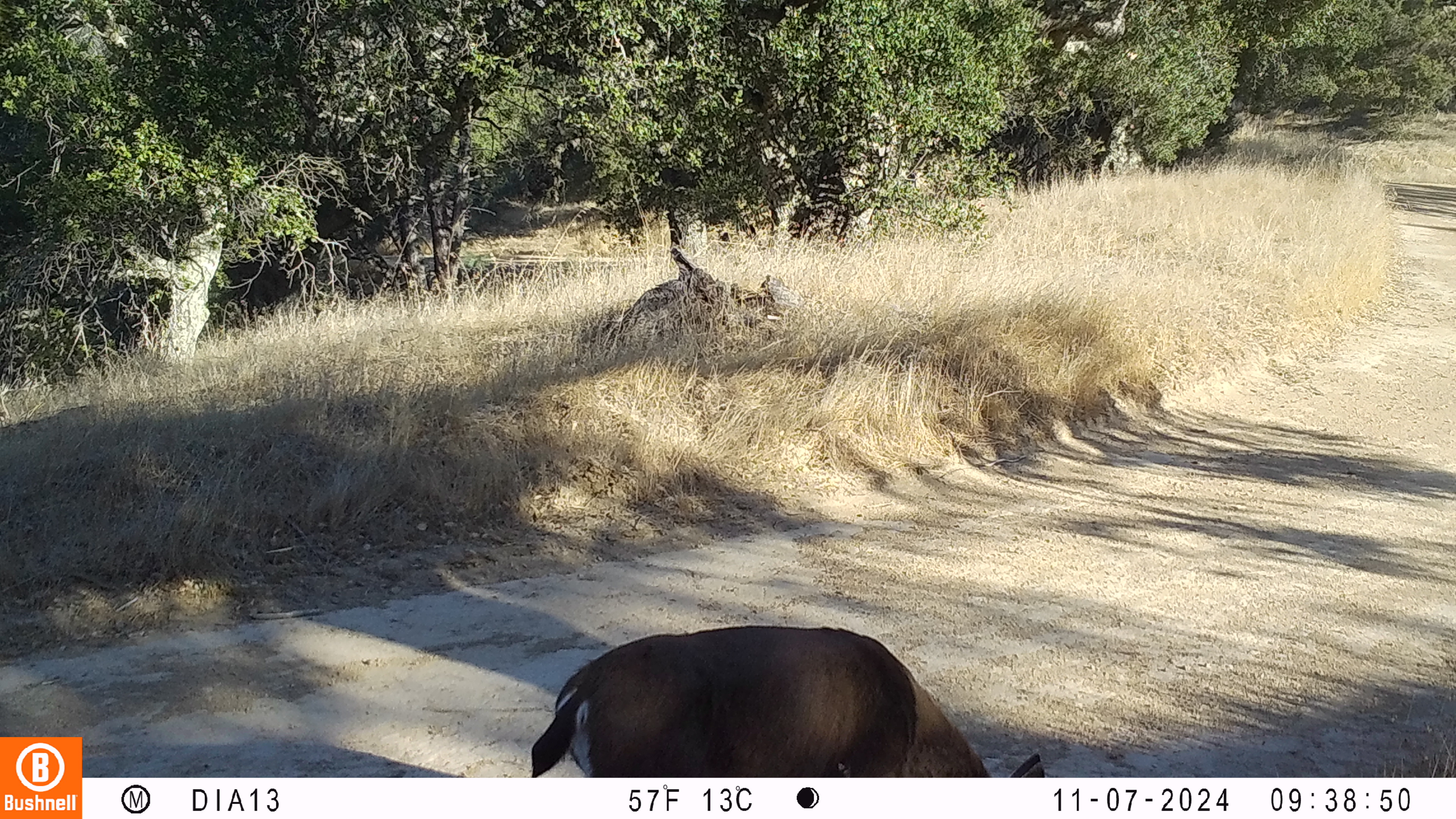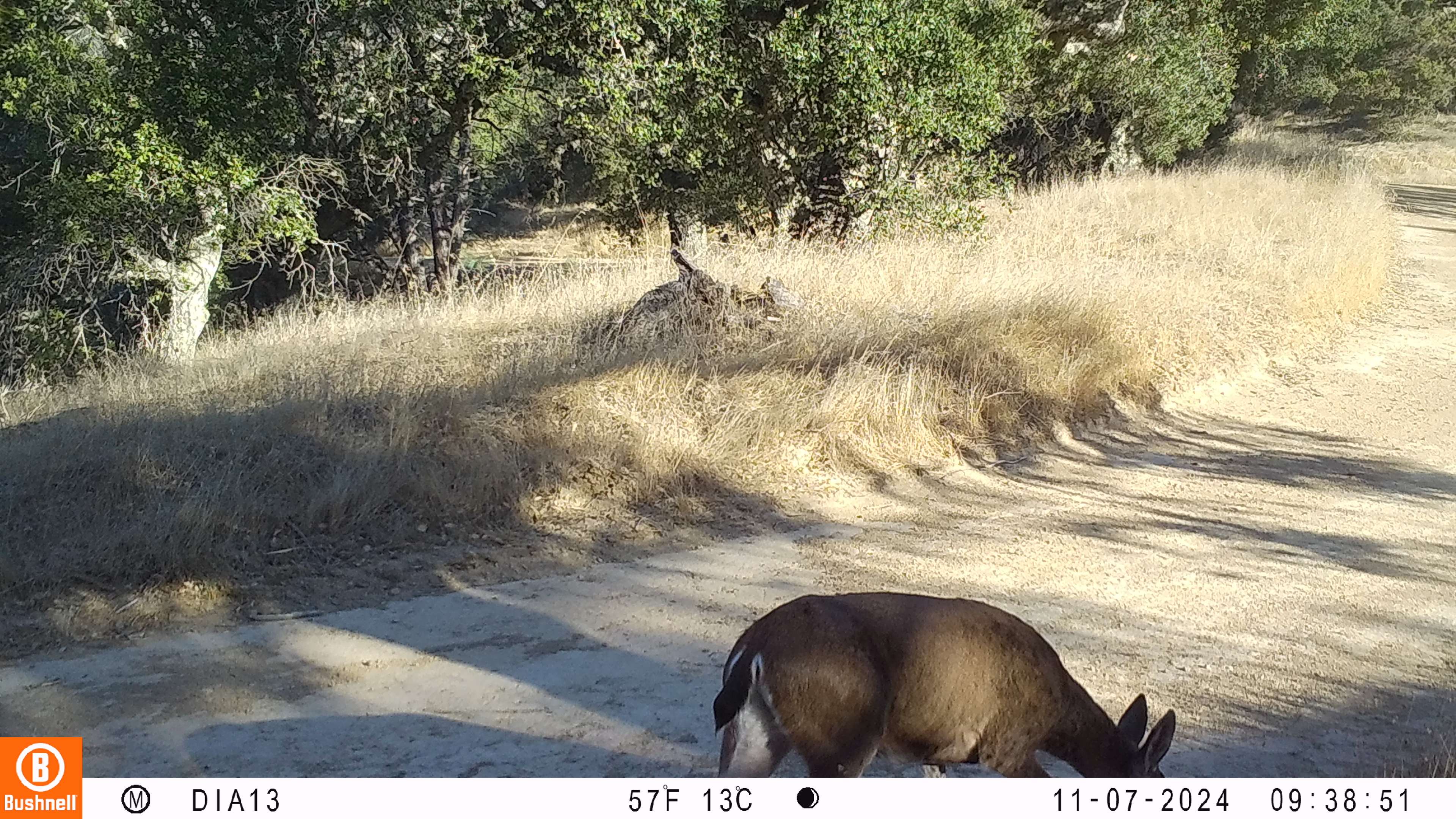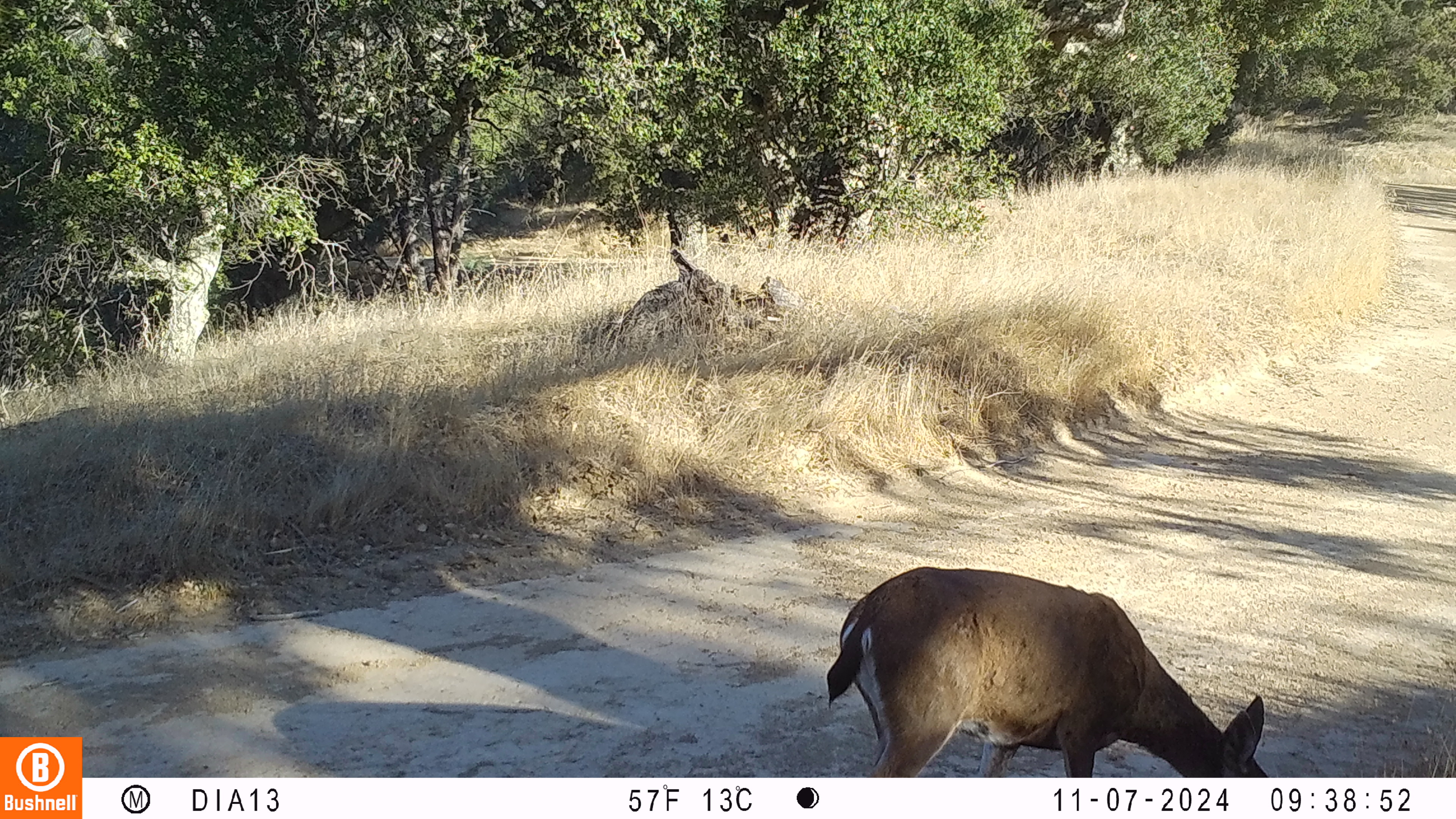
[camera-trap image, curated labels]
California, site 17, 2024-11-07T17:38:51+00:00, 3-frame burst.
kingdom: Animalia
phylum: Chordata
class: Mammalia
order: Artiodactyla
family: Cervidae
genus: Odocoileus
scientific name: Odocoileus hemionus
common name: mule deer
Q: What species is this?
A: Mule deer (Odocoileus hemionus).